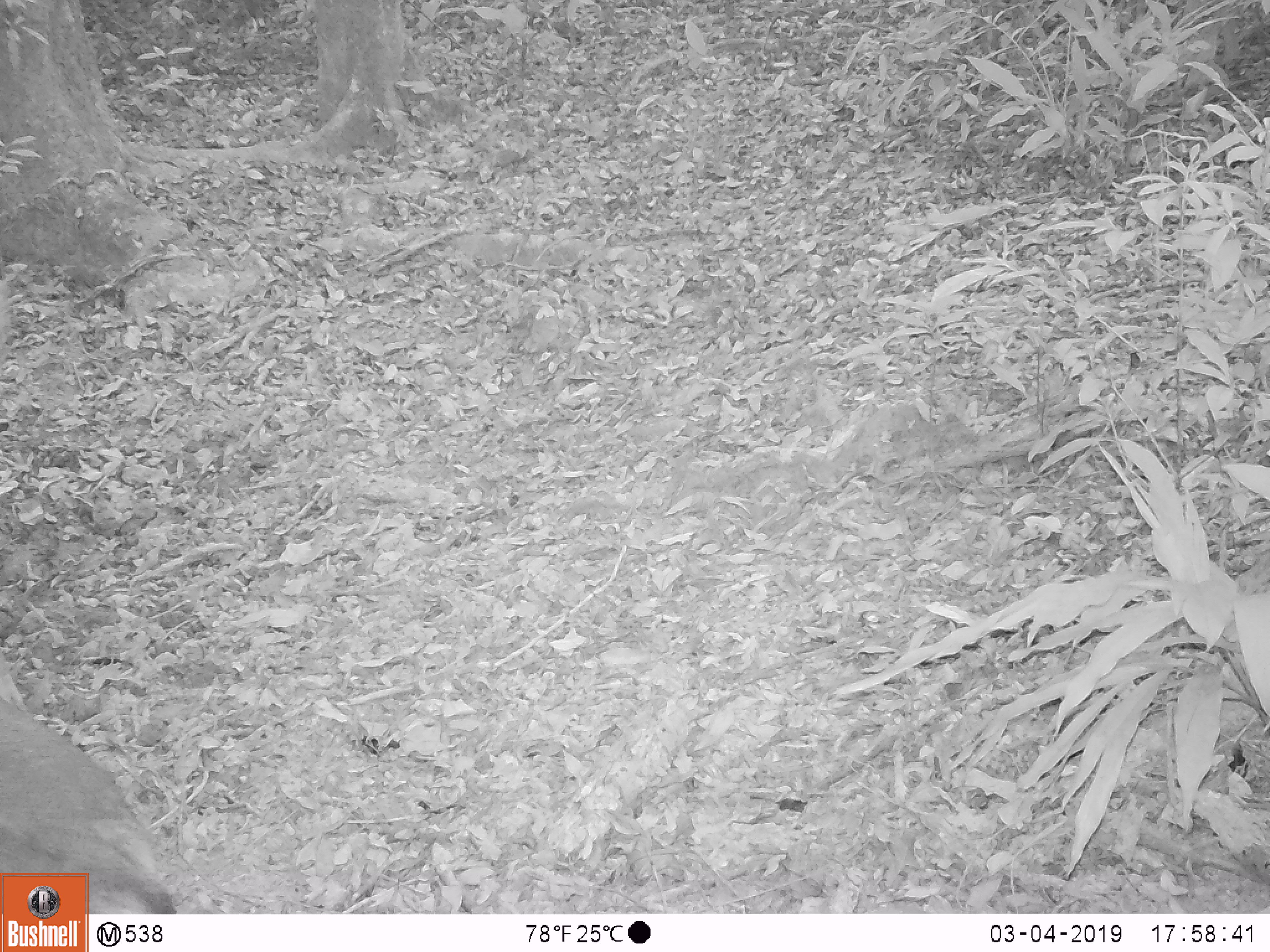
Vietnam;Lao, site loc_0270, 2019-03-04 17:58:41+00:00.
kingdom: Animalia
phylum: Chordata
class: Mammalia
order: Artiodactyla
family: Cervidae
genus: Rusa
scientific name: Rusa unicolor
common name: sambar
Sambar (Rusa unicolor). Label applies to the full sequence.